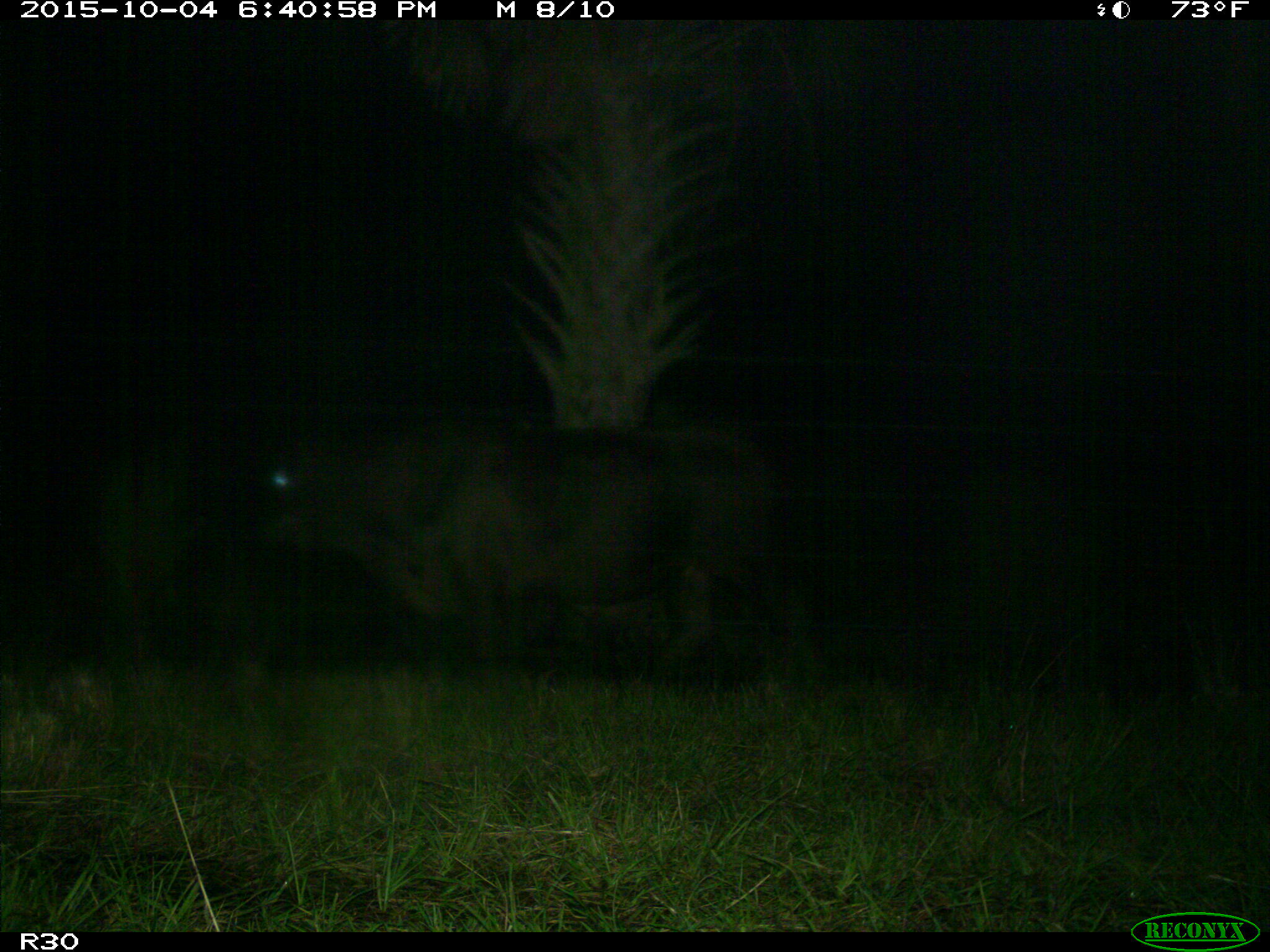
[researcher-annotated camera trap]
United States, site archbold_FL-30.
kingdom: Animalia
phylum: Chordata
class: Mammalia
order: Artiodactyla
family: Bovidae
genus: Bos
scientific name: Bos taurus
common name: domestic cow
Bos taurus (domestic cow).